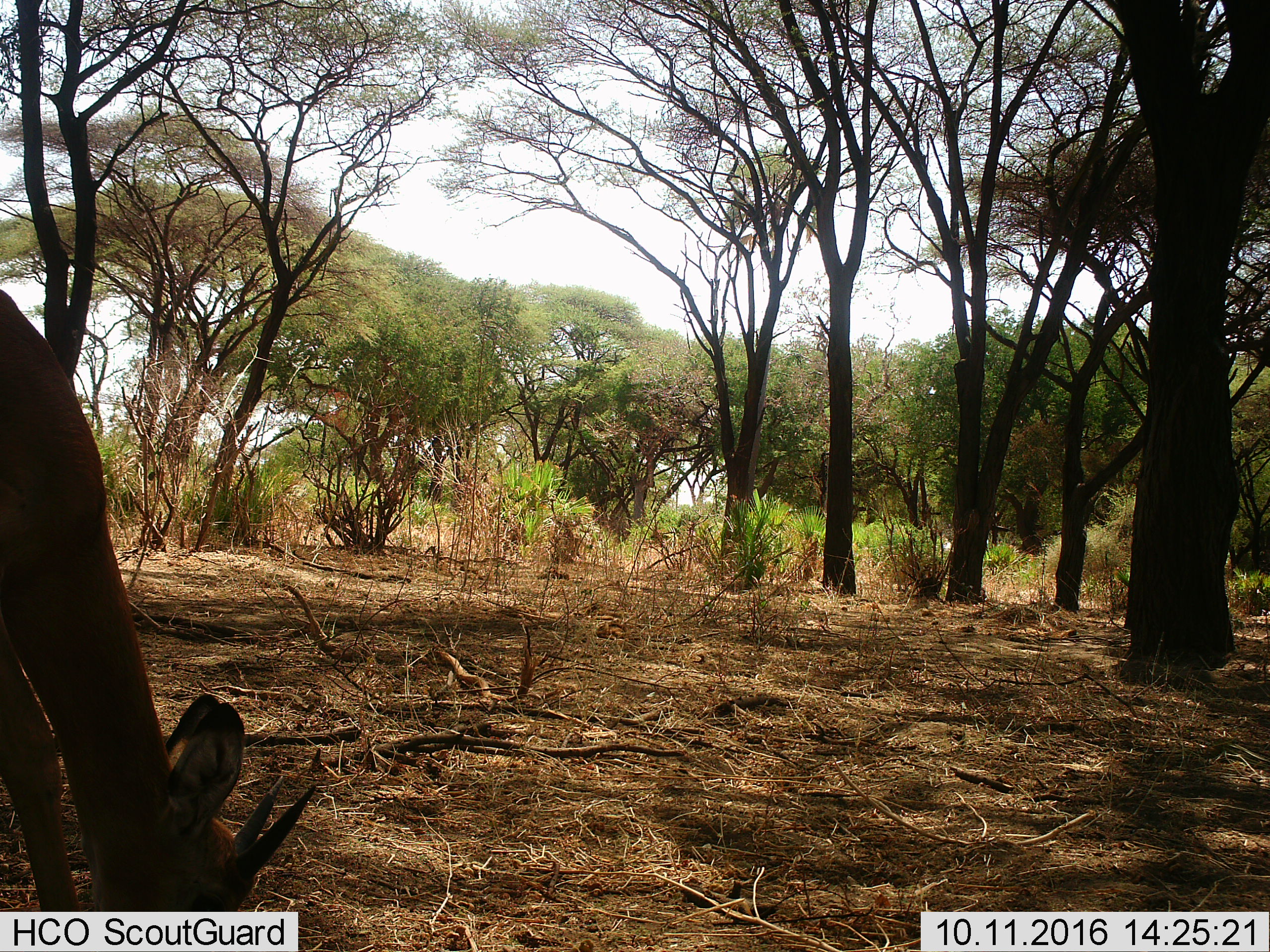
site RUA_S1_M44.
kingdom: Animalia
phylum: Chordata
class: Mammalia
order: Artiodactyla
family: Bovidae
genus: Aepyceros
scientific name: Aepyceros melampus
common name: impala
Impala (Aepyceros melampus), count 1. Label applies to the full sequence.